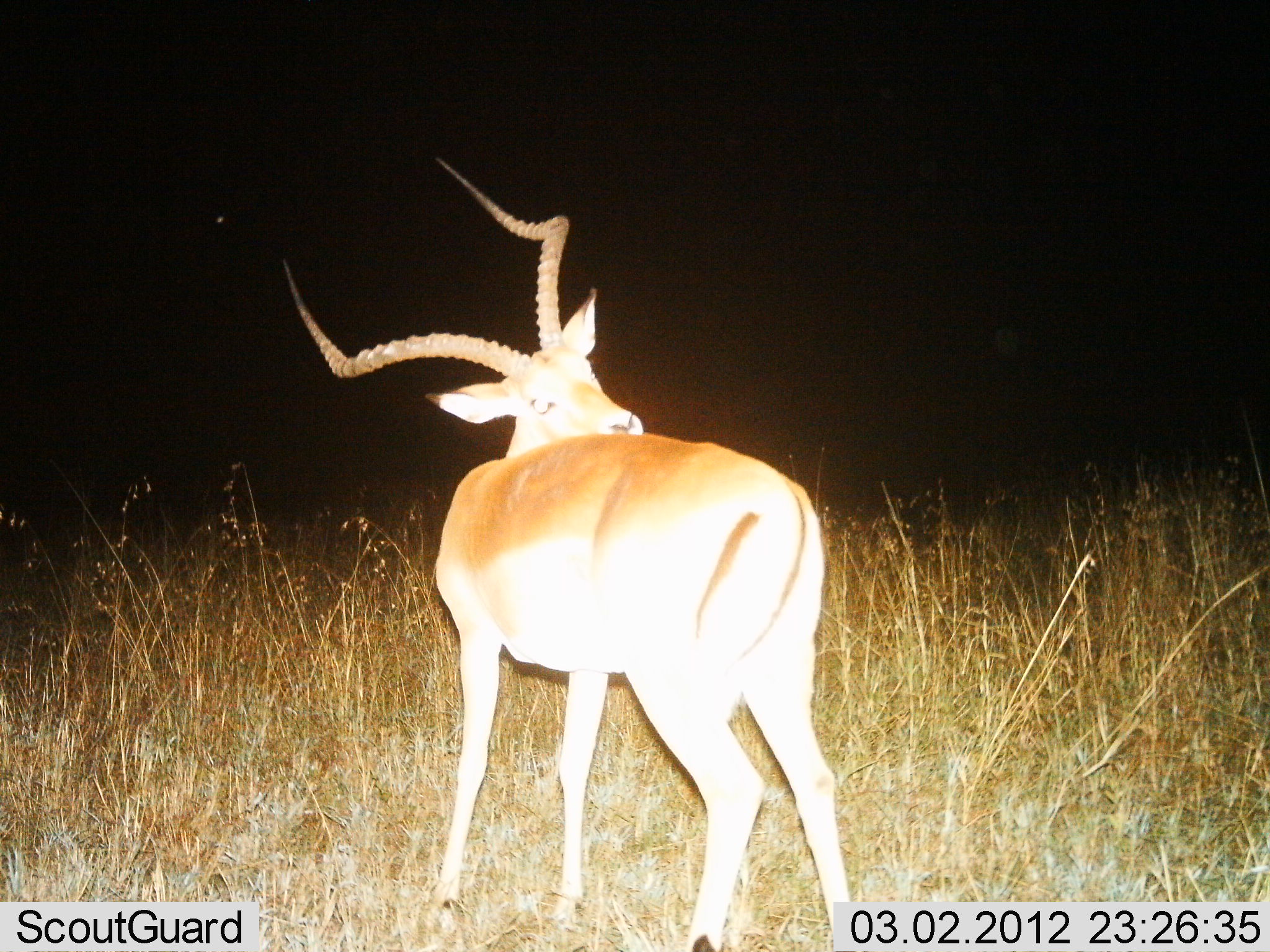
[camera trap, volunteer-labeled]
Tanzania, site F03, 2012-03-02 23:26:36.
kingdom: Animalia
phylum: Chordata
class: Mammalia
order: Artiodactyla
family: Bovidae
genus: Aepyceros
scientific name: Aepyceros melampus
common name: impala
Impala (Aepyceros melampus), count 1. Behavior (volunteer vote fractions): standing 93%, resting 0%, moving 7%, interacting 0%. Young present (vote fraction): 0%. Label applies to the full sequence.